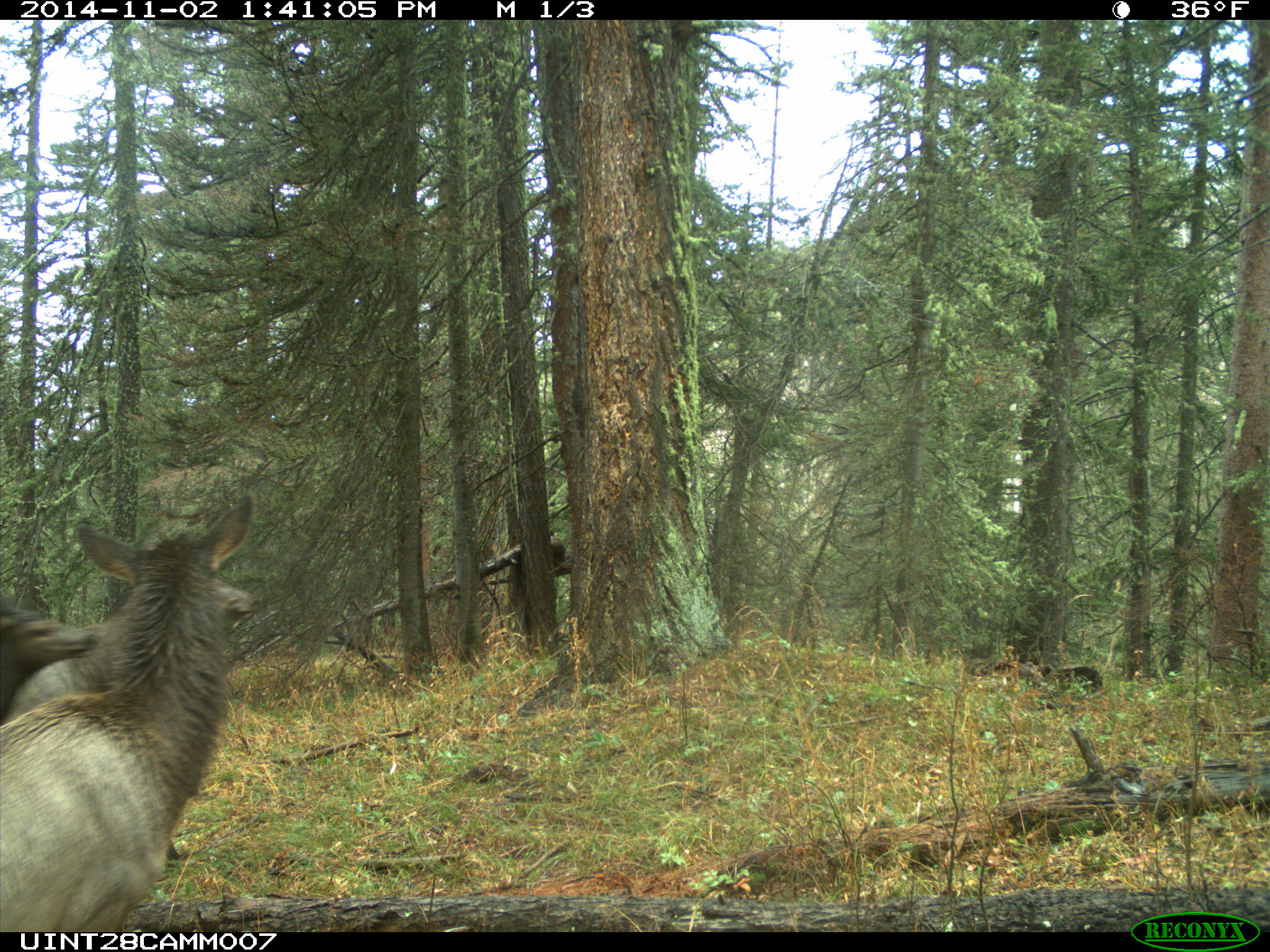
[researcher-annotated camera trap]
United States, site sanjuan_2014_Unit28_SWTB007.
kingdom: Animalia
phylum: Chordata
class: Mammalia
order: Artiodactyla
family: Cervidae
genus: Cervus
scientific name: Cervus elaphus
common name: red deer